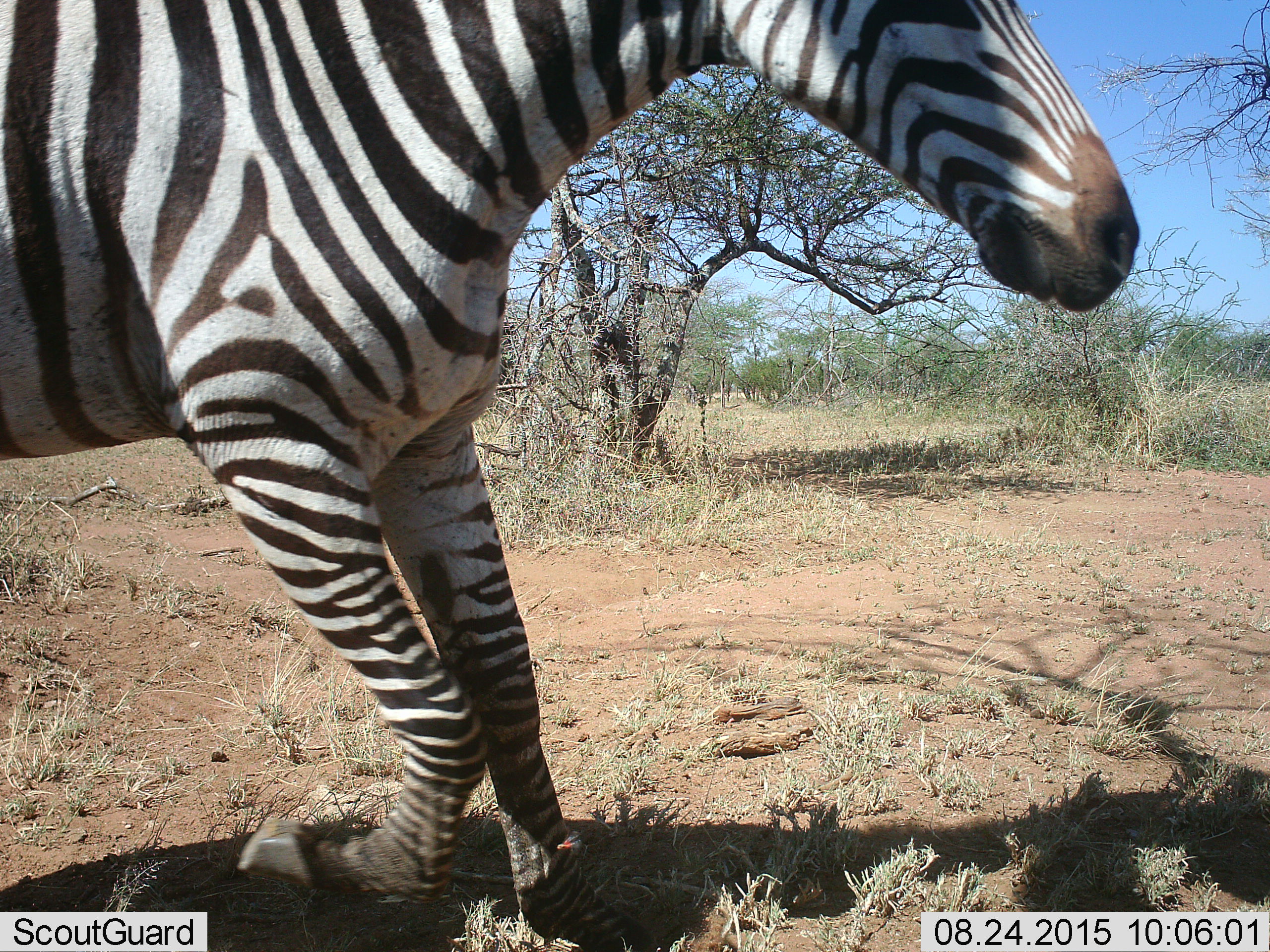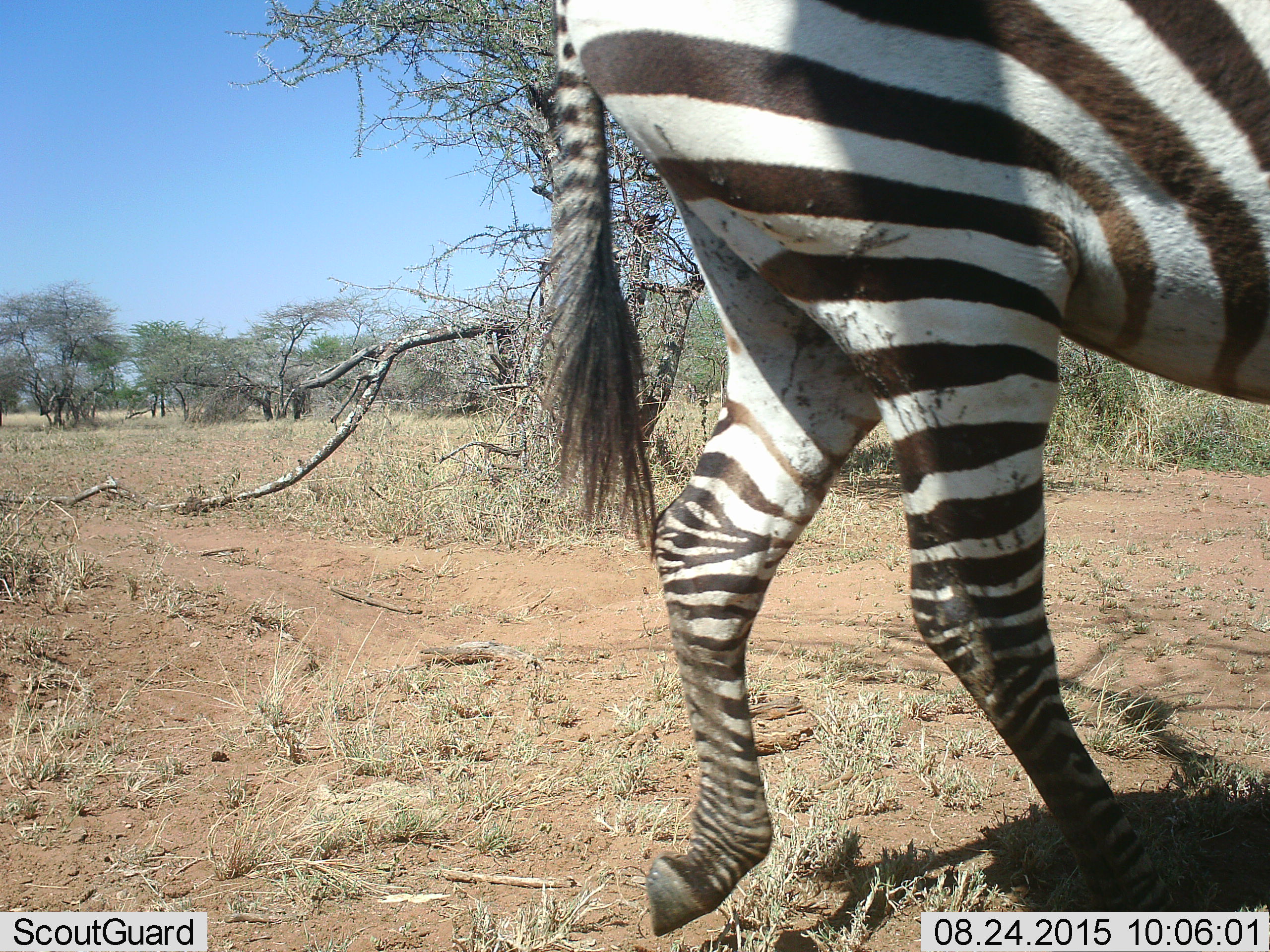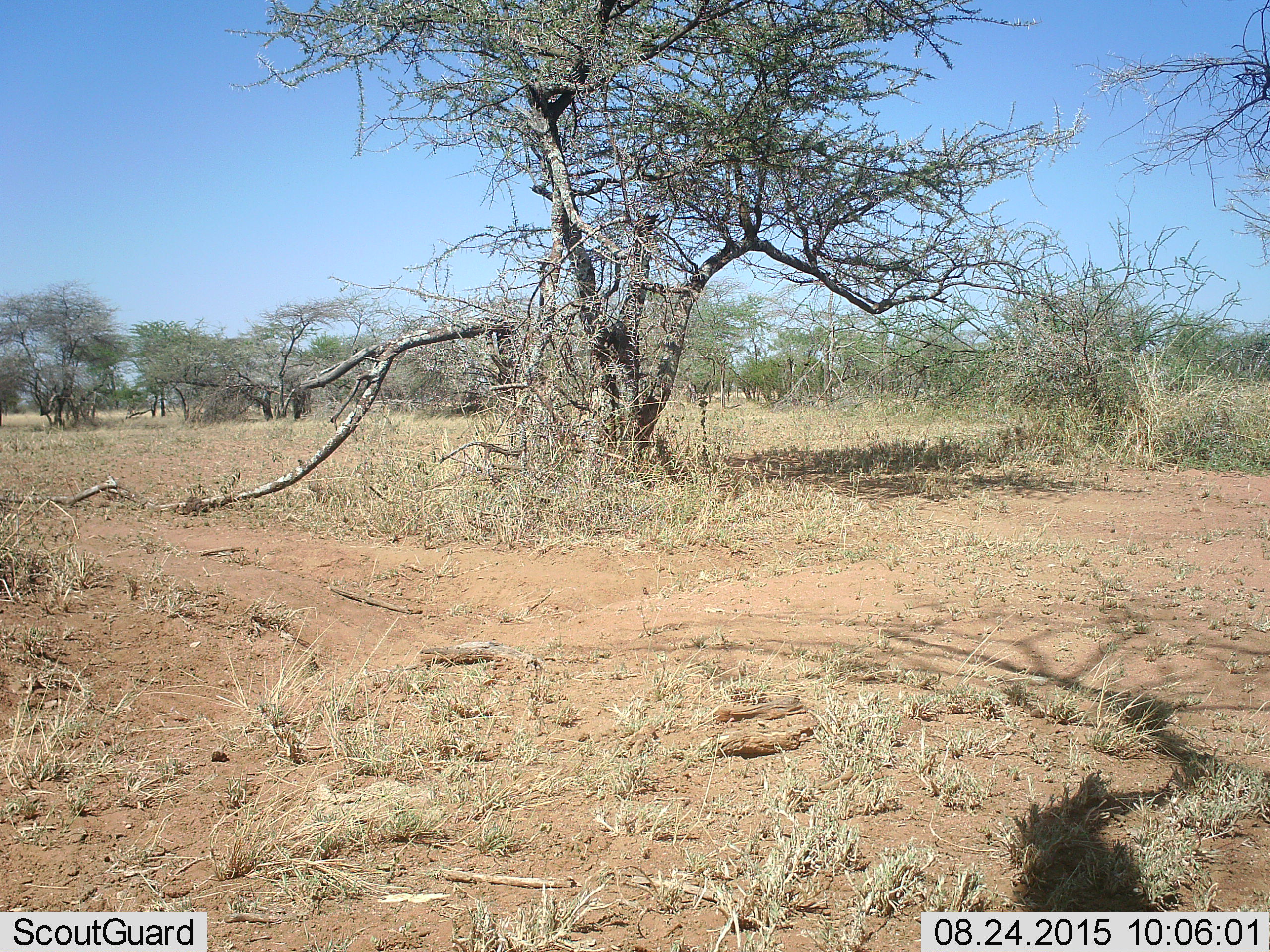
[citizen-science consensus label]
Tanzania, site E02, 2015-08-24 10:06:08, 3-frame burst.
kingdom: Animalia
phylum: Chordata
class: Mammalia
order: Perissodactyla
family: Equidae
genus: Equus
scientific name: Equus quagga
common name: plains zebra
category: zebra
Zebra (plains zebra) (Equus quagga), count 1. Behavior (volunteer vote fractions): standing 5%, resting 0%, moving 100%, interacting 0%. Young present (vote fraction): 0%. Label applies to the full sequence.